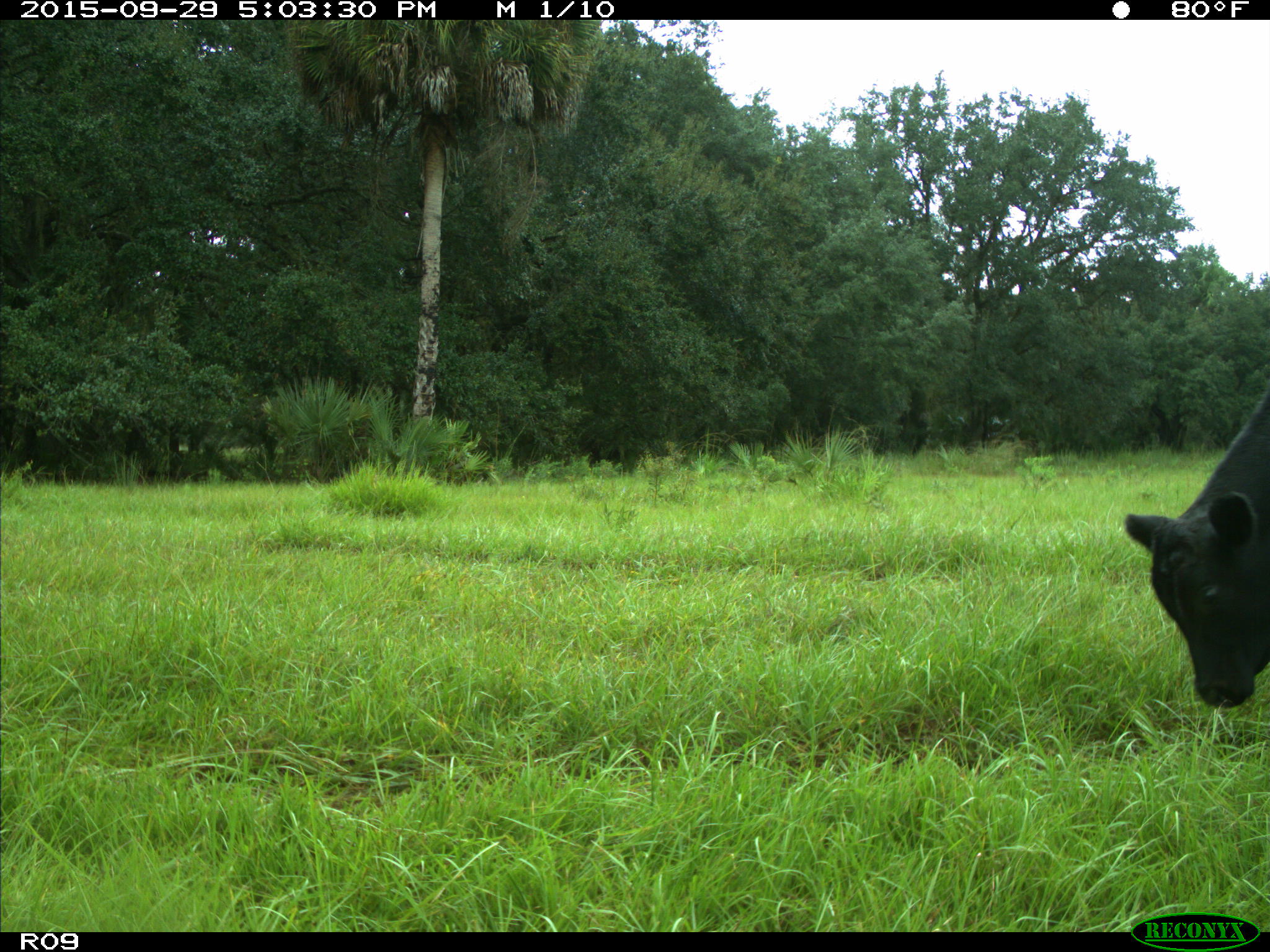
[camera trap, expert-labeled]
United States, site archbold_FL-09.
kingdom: Animalia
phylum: Chordata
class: Mammalia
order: Artiodactyla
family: Bovidae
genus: Bos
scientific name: Bos taurus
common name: domestic cow